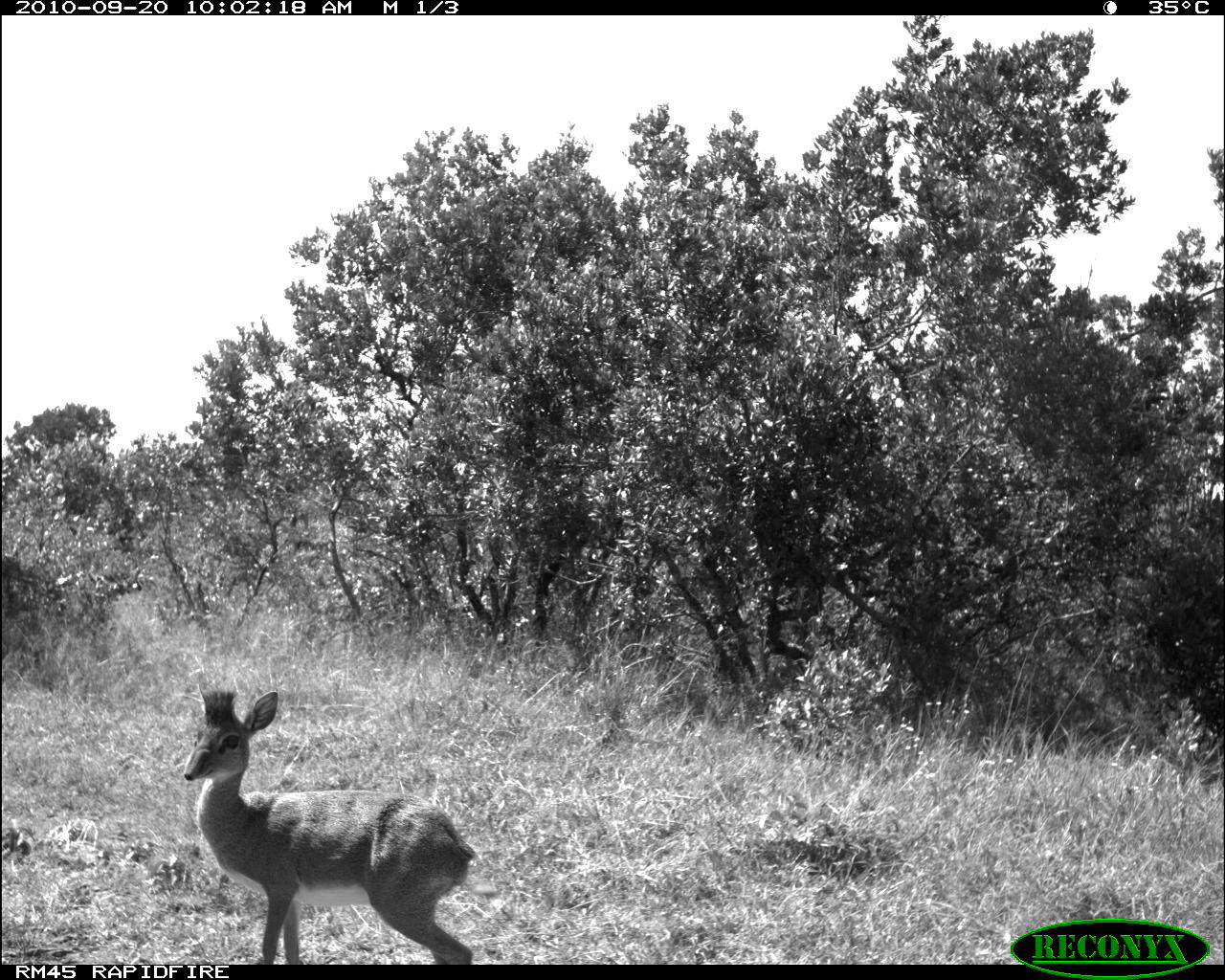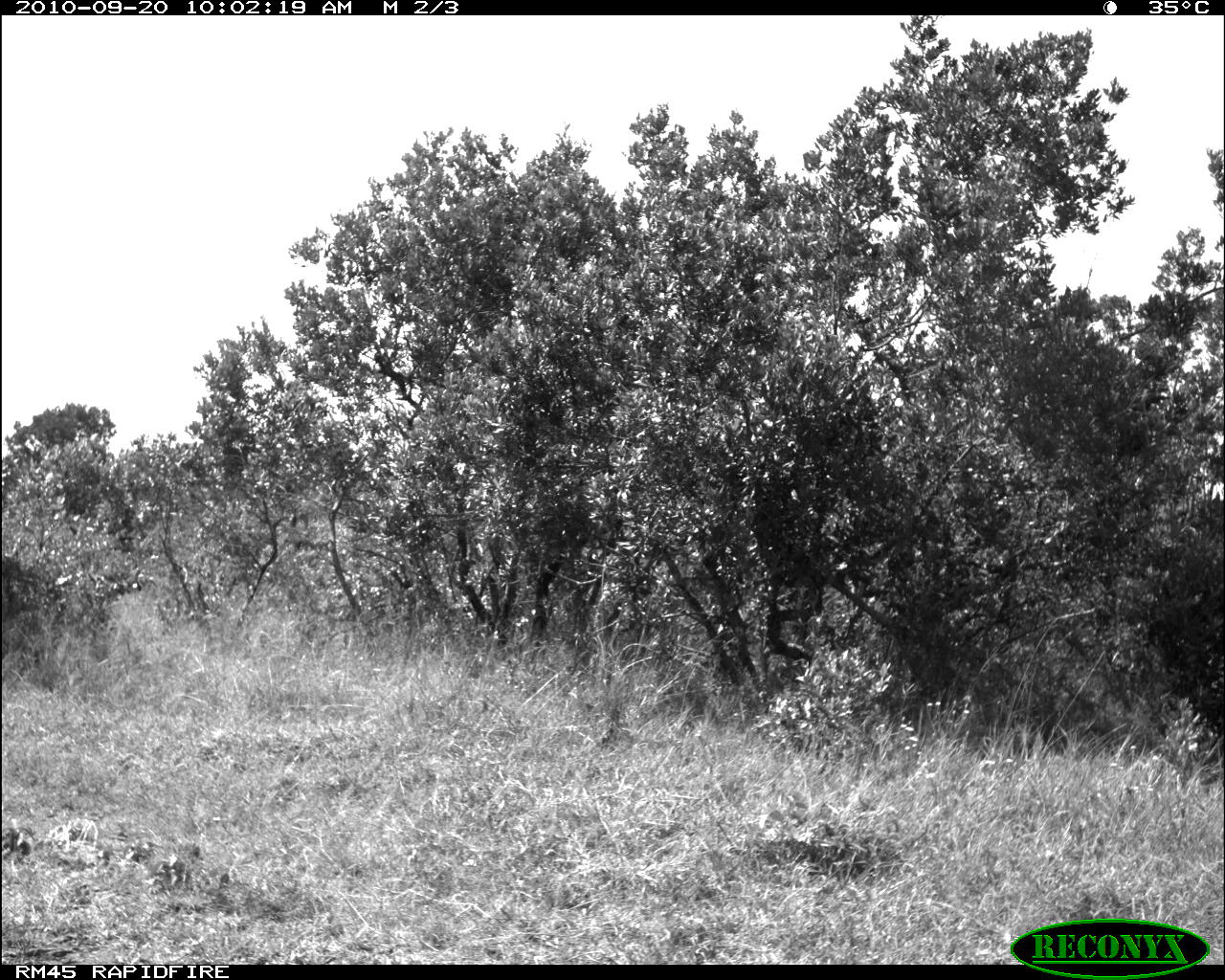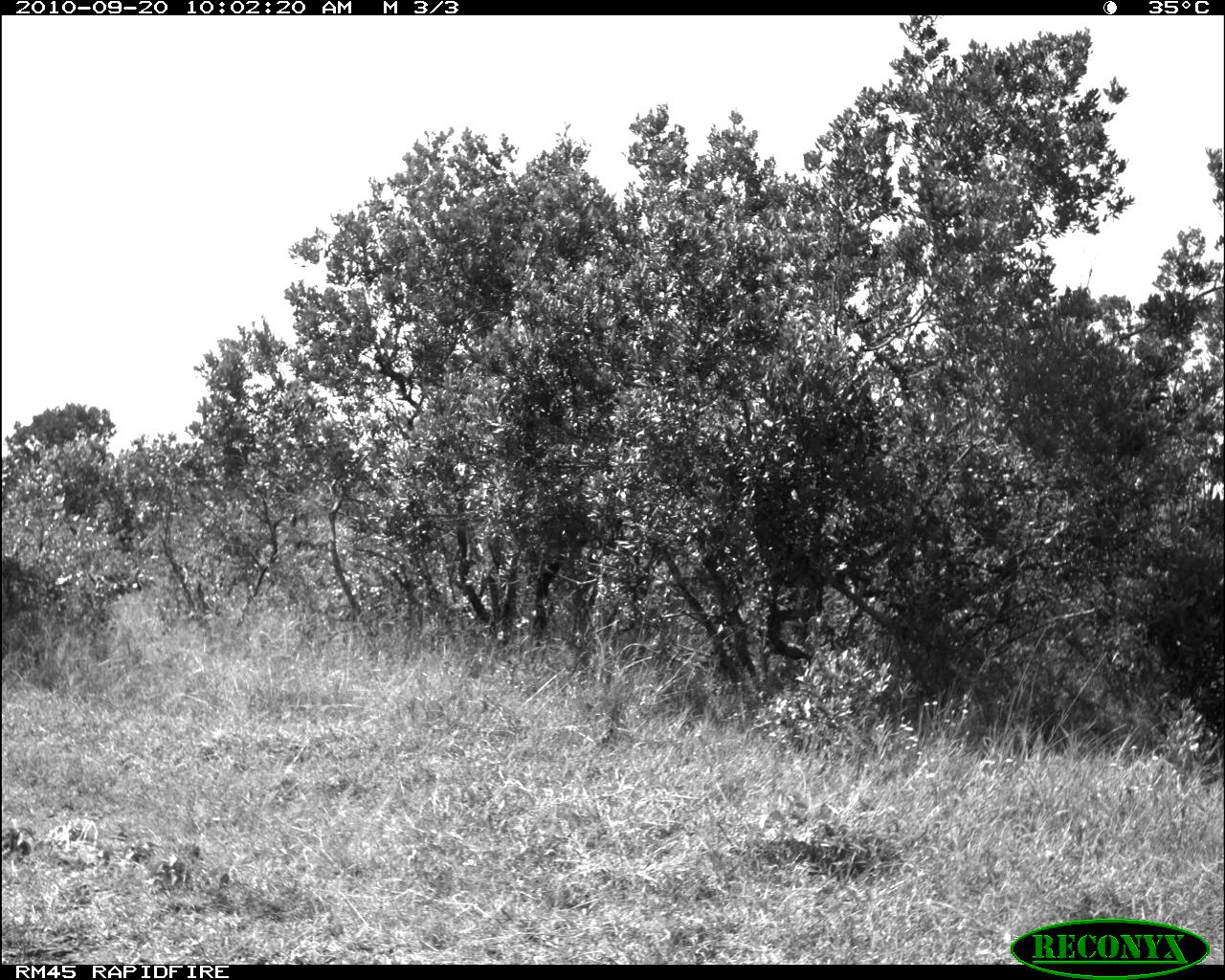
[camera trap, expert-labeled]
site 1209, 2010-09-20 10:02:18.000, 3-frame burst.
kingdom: Animalia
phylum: Chordata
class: Mammalia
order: Artiodactyla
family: Bovidae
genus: Madoqua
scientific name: Madoqua guentheri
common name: günther's dik-dik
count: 1